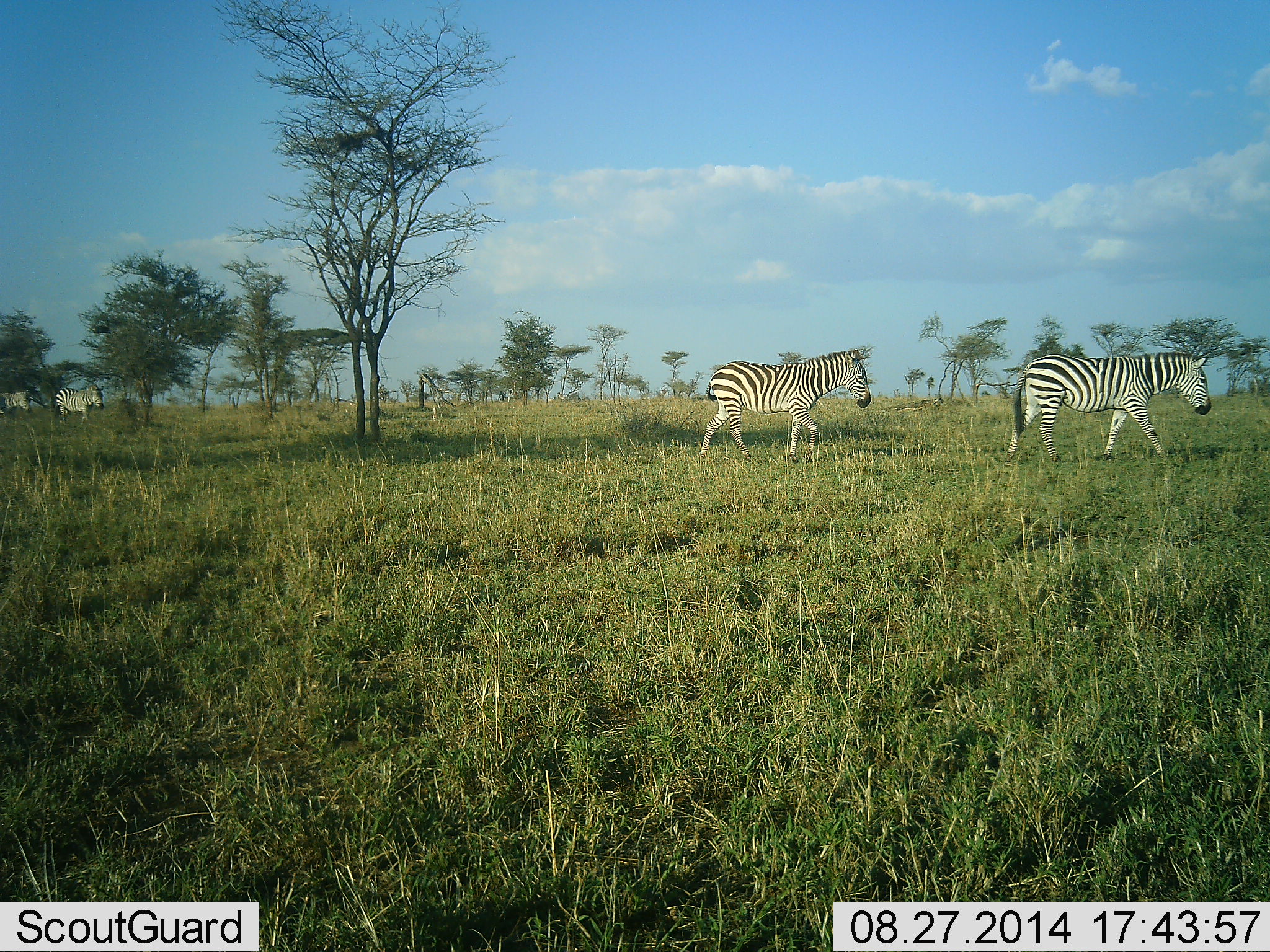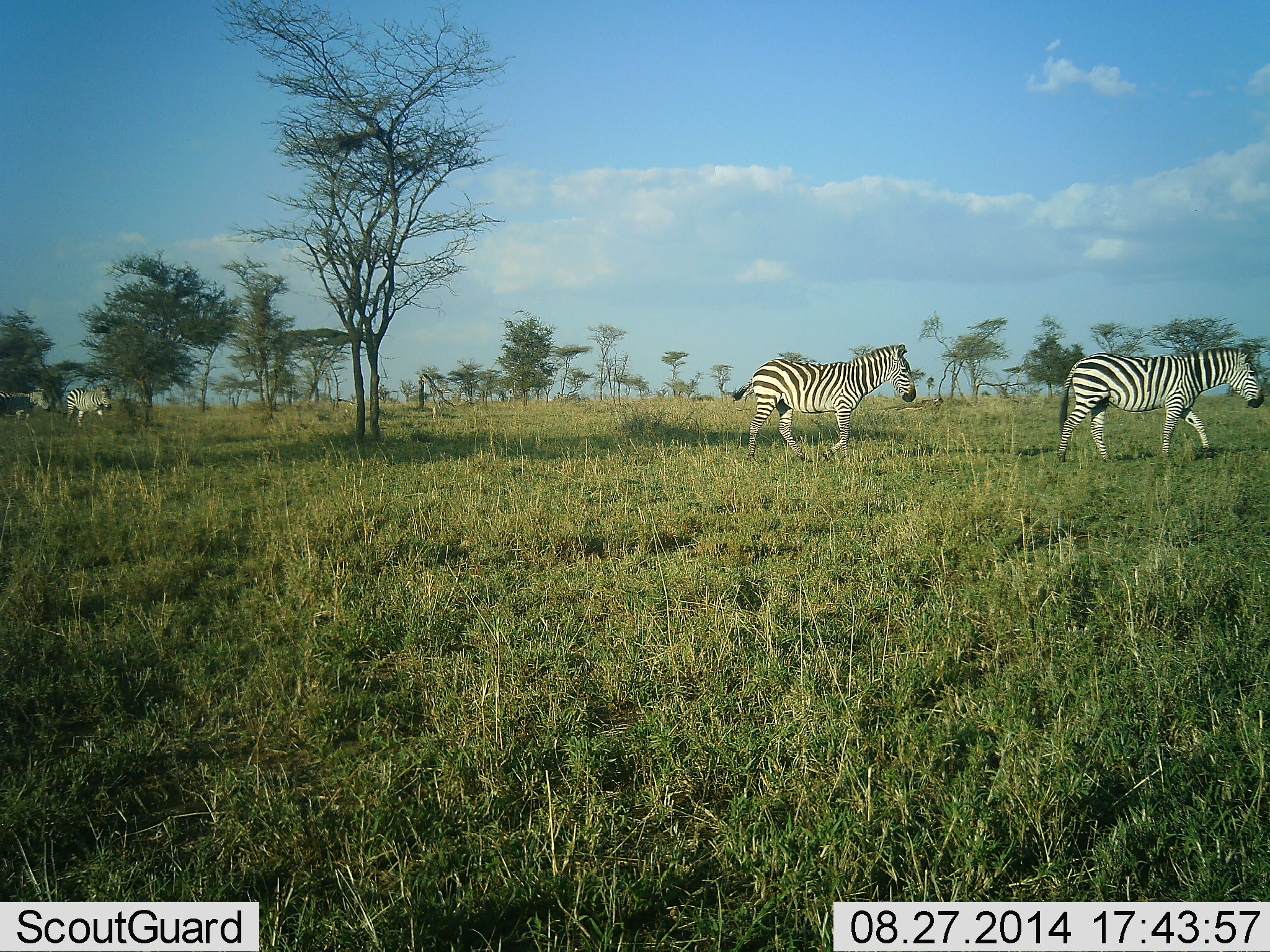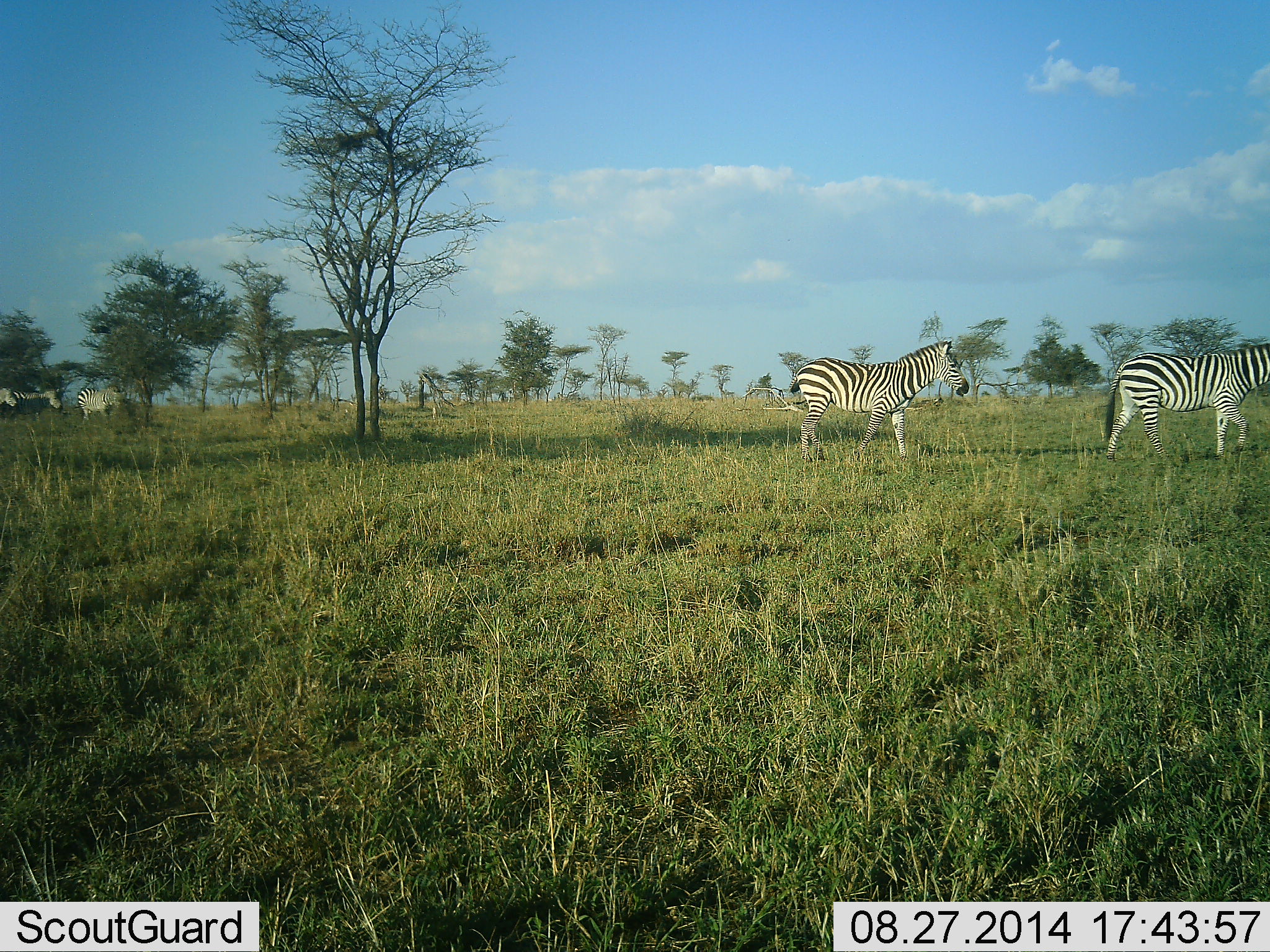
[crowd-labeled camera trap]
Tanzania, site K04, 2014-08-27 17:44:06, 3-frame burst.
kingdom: Animalia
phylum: Chordata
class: Mammalia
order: Perissodactyla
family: Equidae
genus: Equus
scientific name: Equus quagga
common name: plains zebra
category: zebra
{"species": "zebra (plains zebra) (Equus quagga)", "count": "5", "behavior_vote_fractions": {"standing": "10%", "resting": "0%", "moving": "100%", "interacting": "0%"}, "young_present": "0%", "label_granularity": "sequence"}